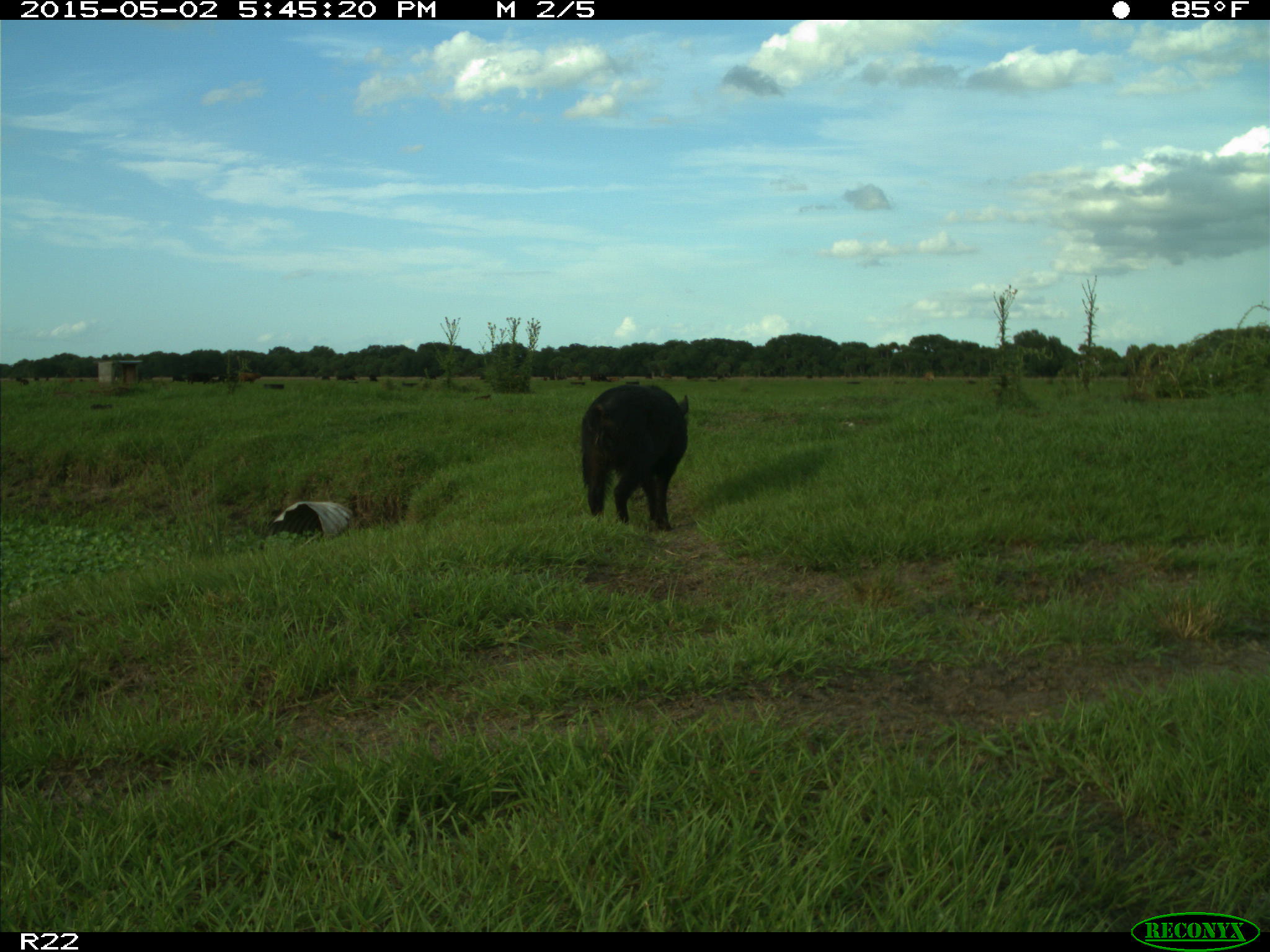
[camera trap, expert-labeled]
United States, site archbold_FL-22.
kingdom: Animalia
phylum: Chordata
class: Mammalia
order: Artiodactyla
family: Suidae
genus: Sus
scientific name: Sus scrofa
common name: wild boar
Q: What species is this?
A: Sus scrofa (wild boar).